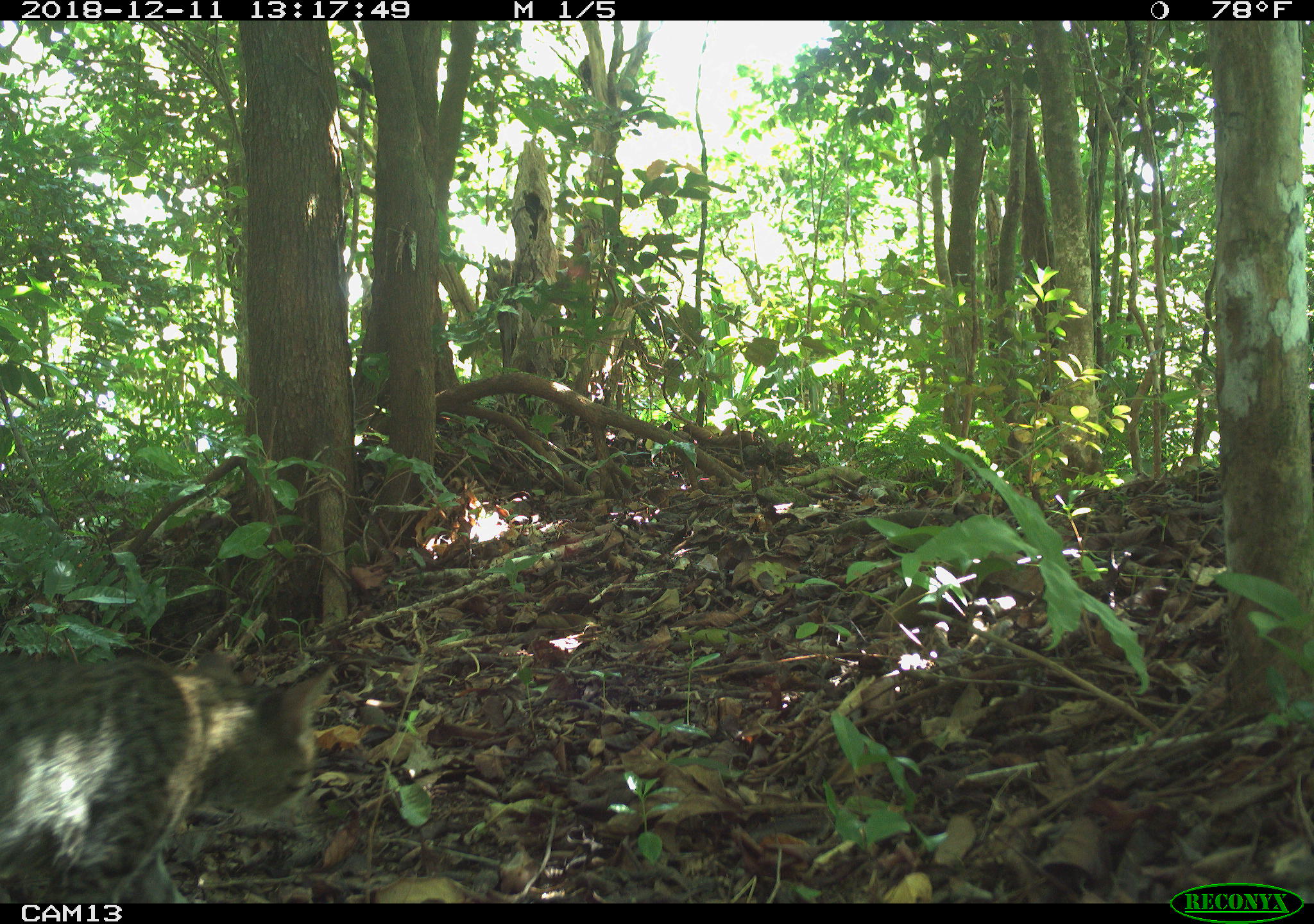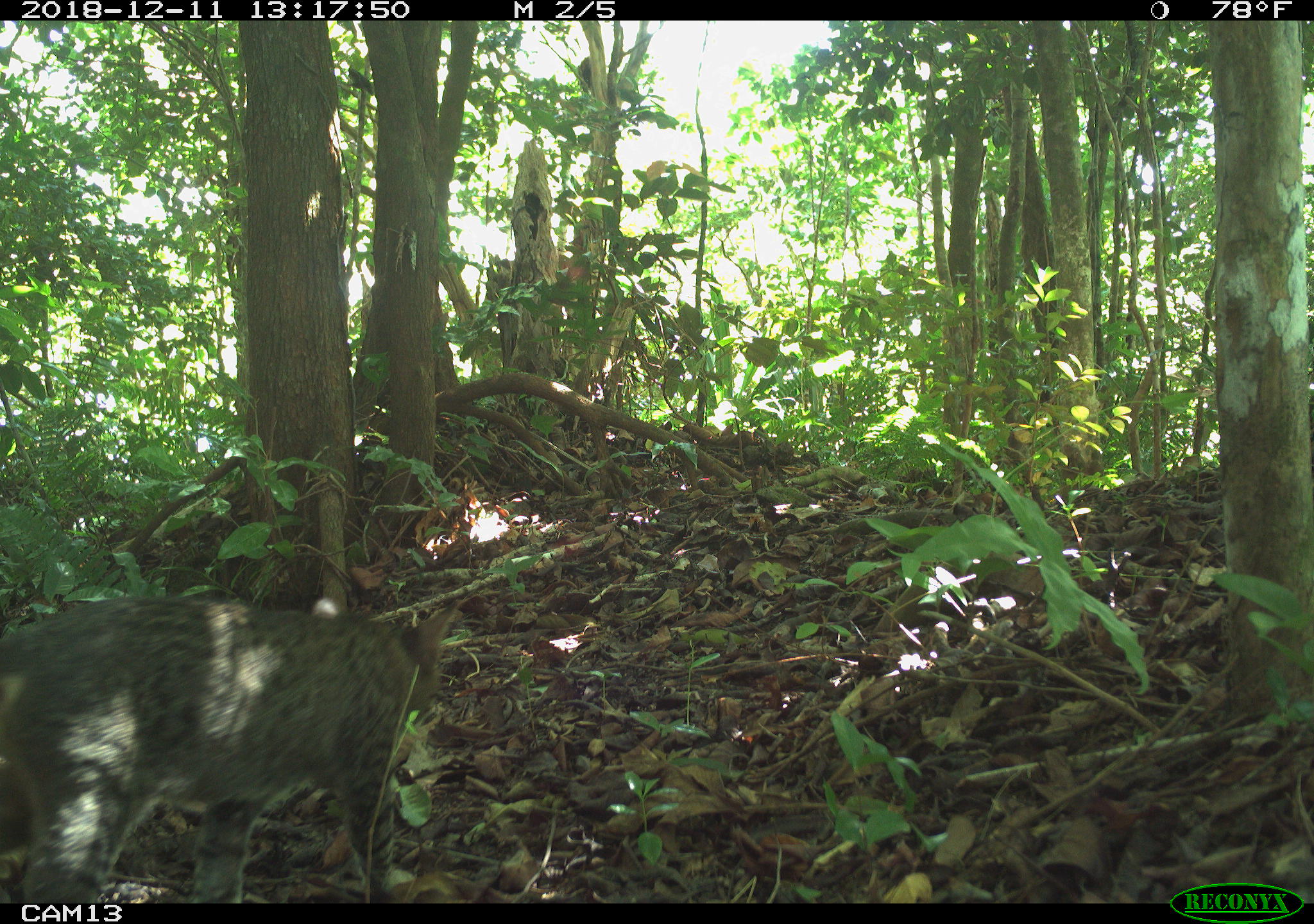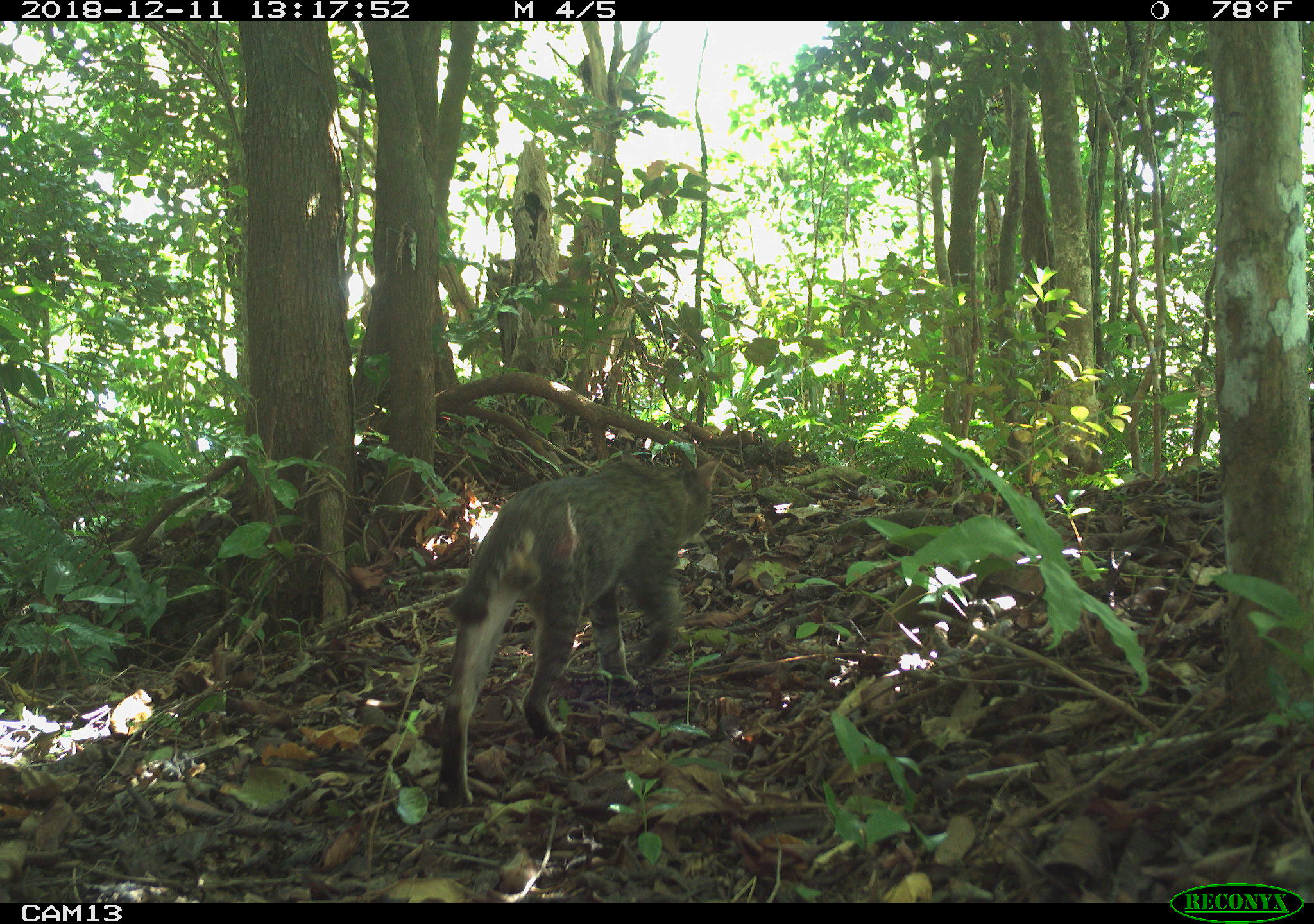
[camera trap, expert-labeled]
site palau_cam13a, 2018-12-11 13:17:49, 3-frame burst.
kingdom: Animalia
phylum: Chordata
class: Mammalia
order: Carnivora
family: Felidae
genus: Felis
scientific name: Felis catus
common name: cat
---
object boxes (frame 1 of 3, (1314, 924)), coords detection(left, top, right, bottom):
cat: detection(0, 653, 336, 907)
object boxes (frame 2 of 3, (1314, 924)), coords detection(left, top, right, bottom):
cat: detection(0, 592, 466, 907)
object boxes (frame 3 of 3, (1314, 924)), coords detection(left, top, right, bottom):
cat: detection(434, 454, 727, 819)